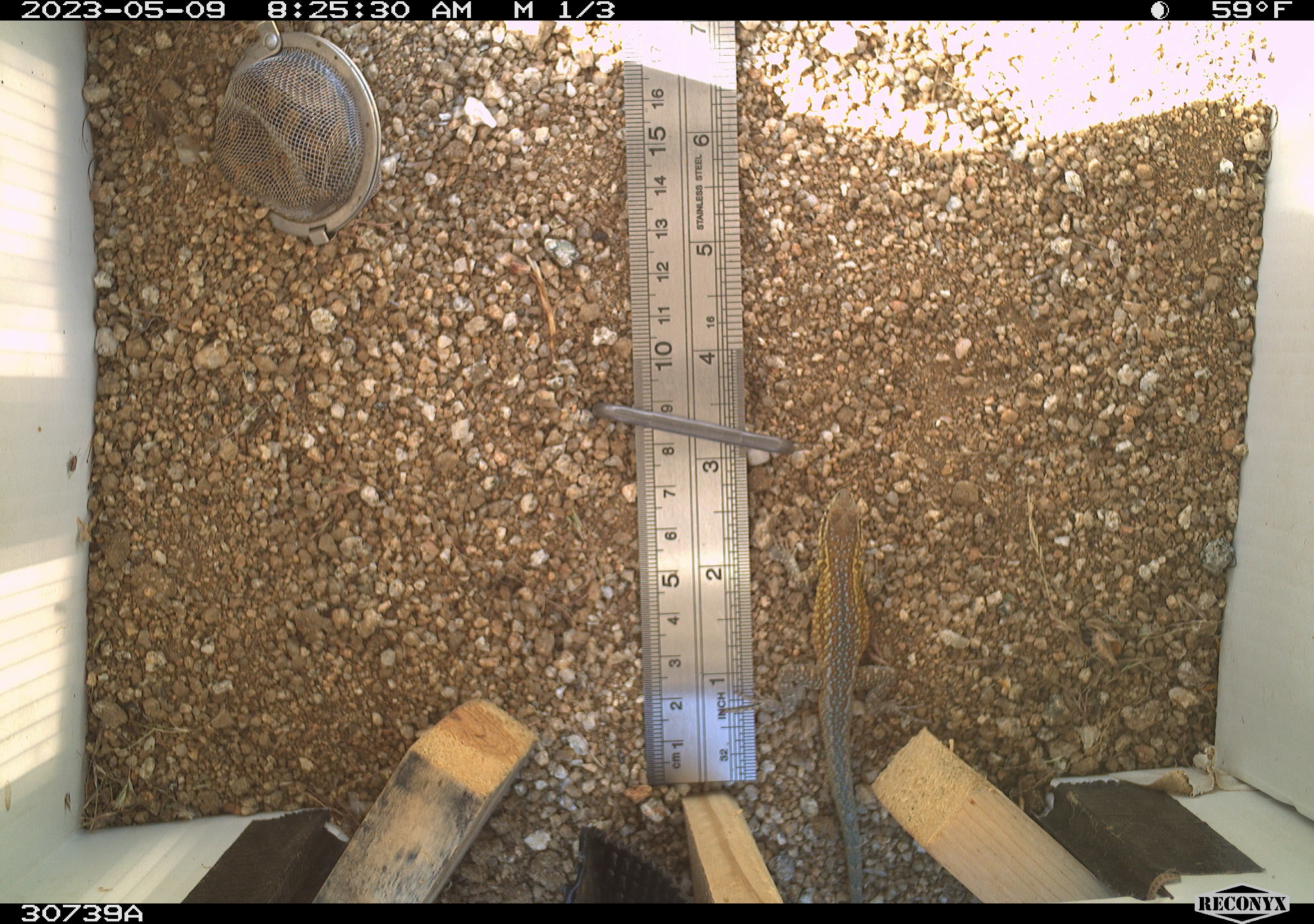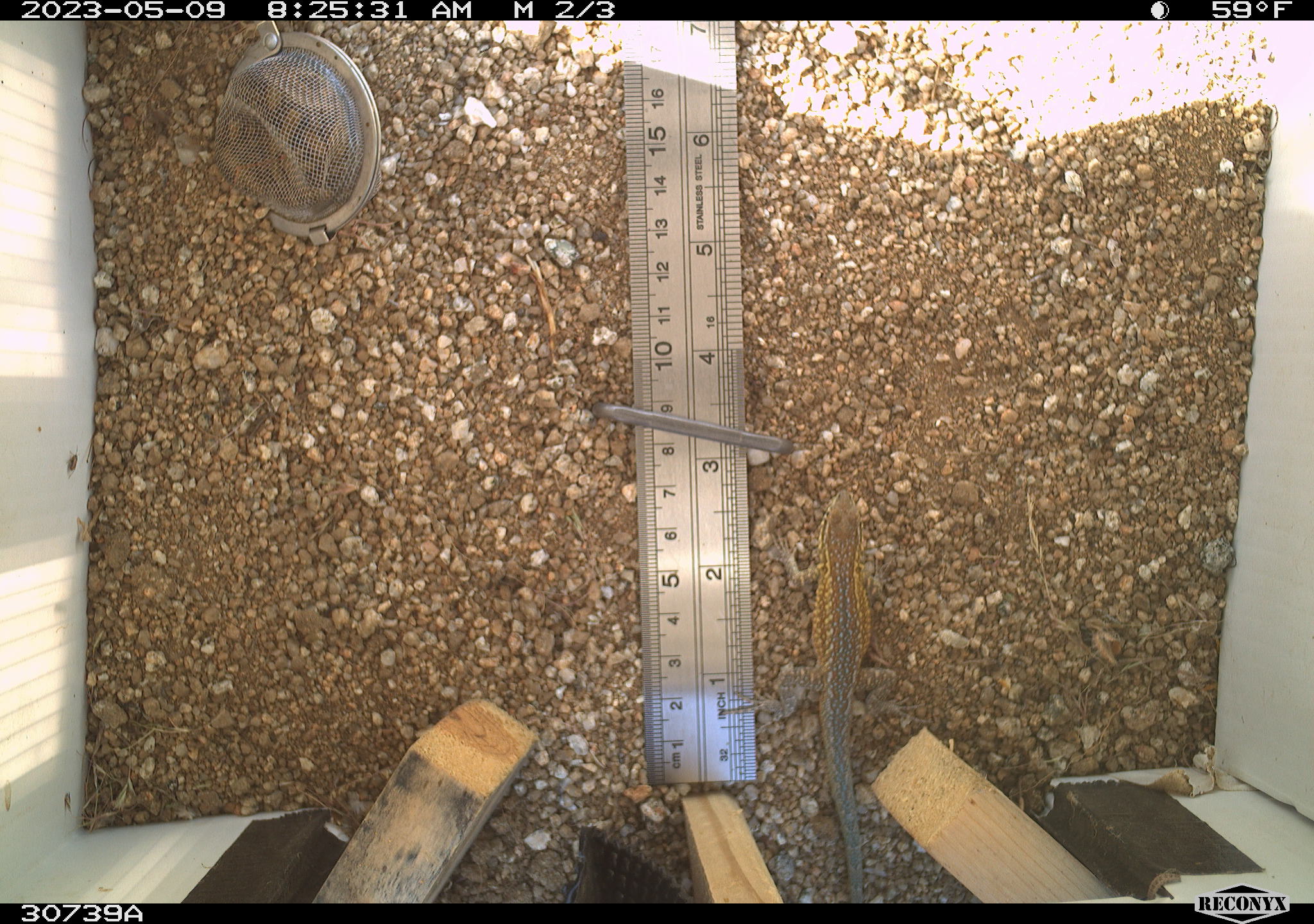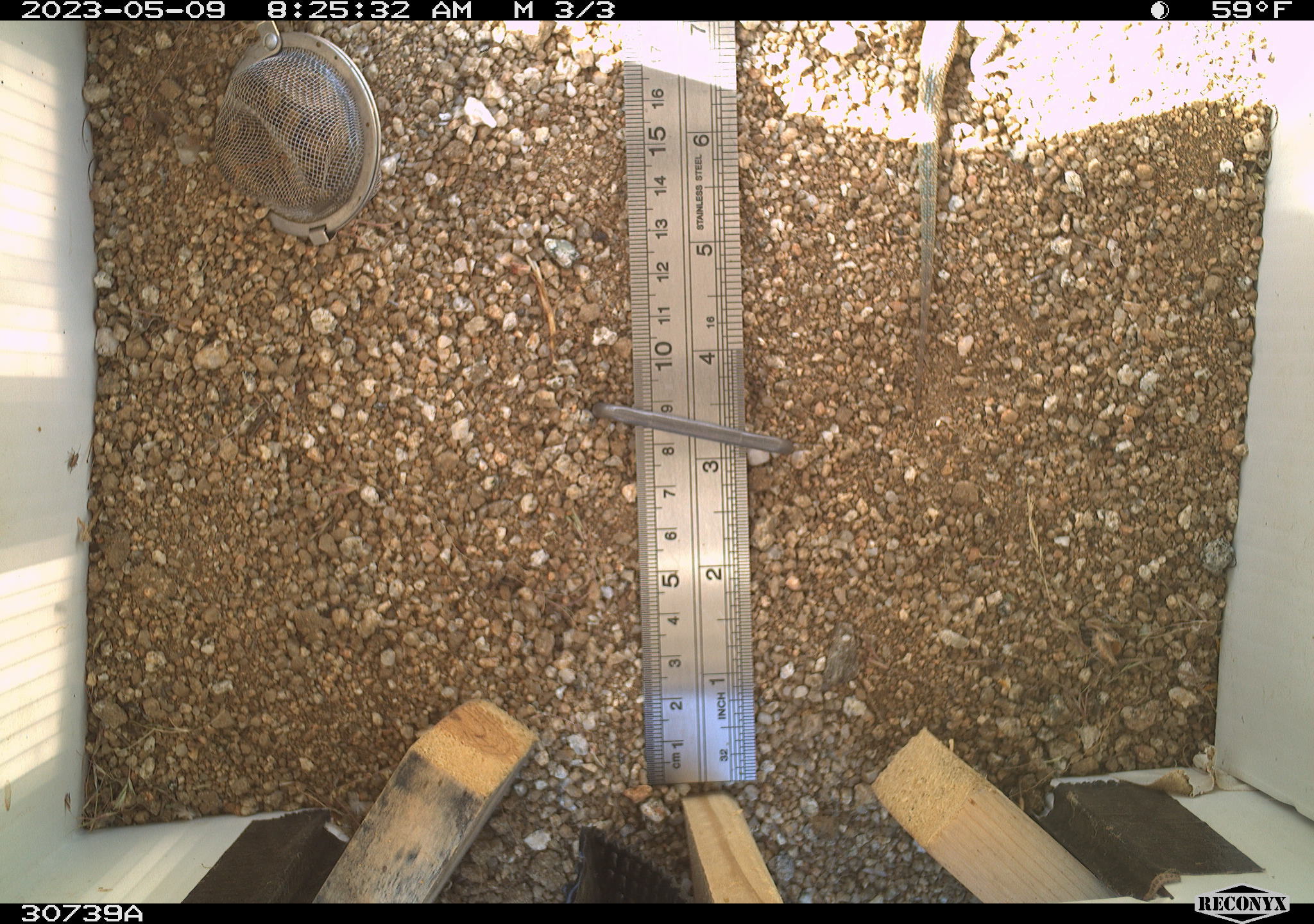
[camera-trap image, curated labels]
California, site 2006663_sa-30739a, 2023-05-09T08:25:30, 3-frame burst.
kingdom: Animalia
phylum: Chordata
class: Reptilia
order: Squamata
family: Phrynosomatidae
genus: Uta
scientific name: Uta stansburiana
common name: common side-blotched lizard